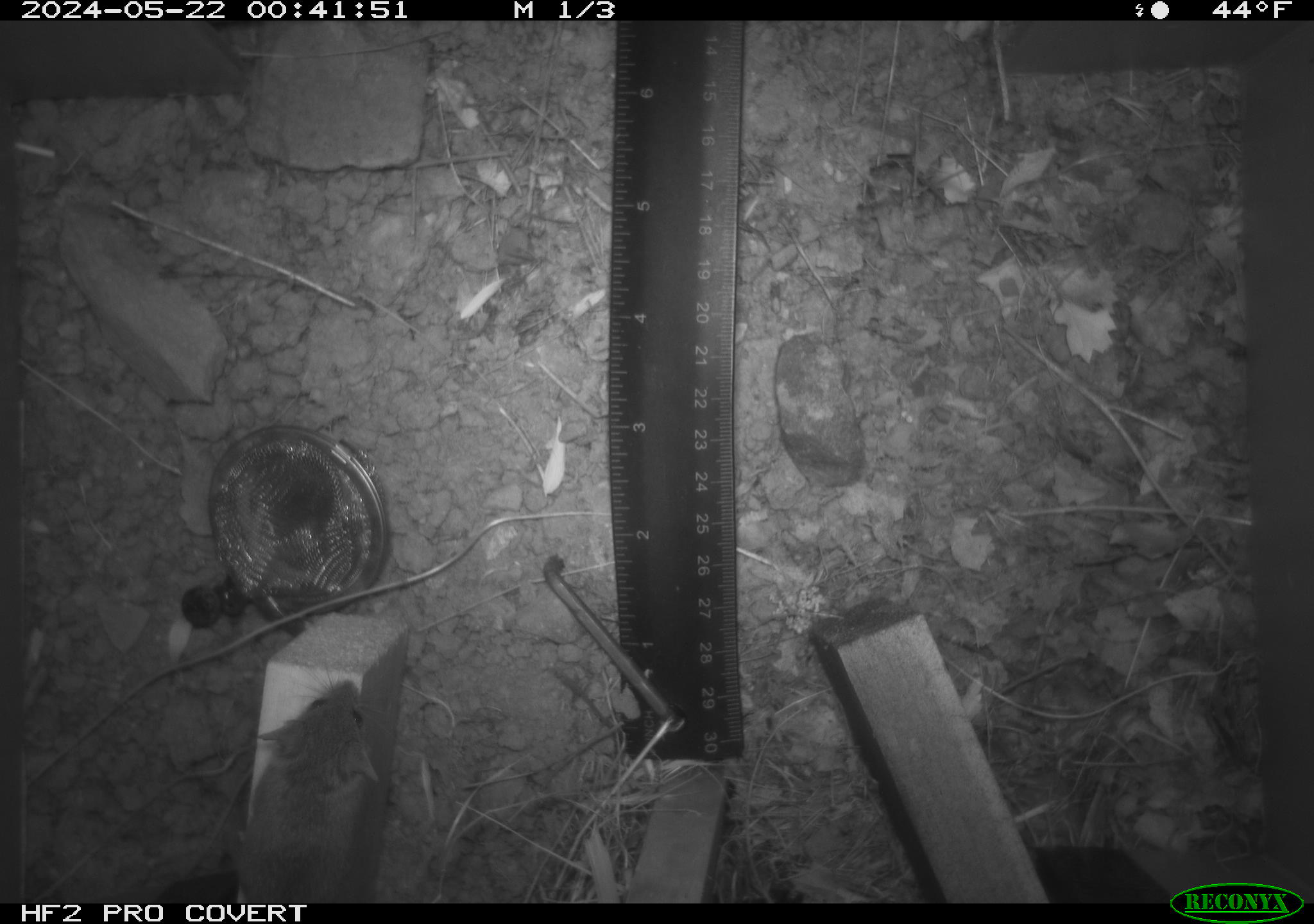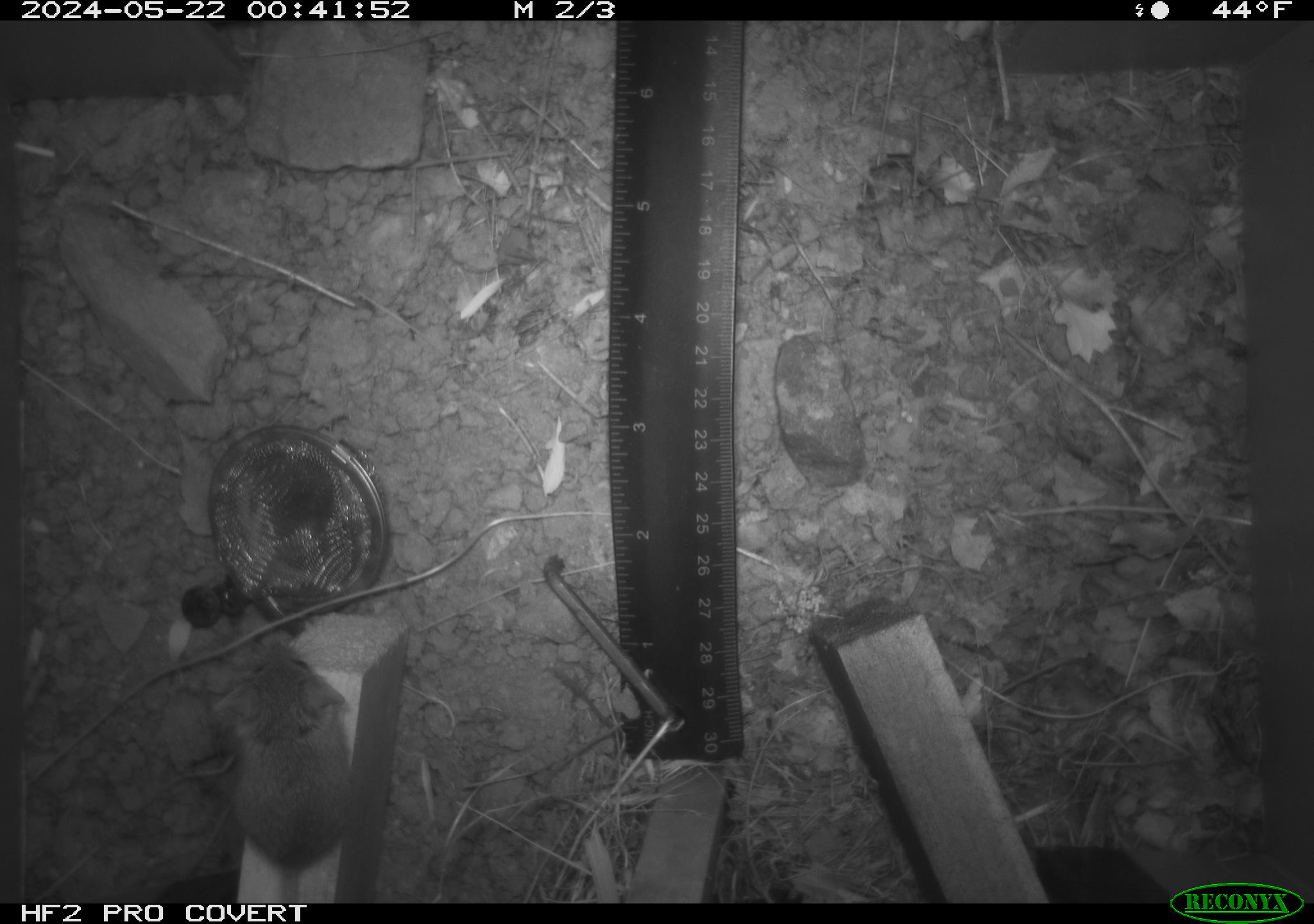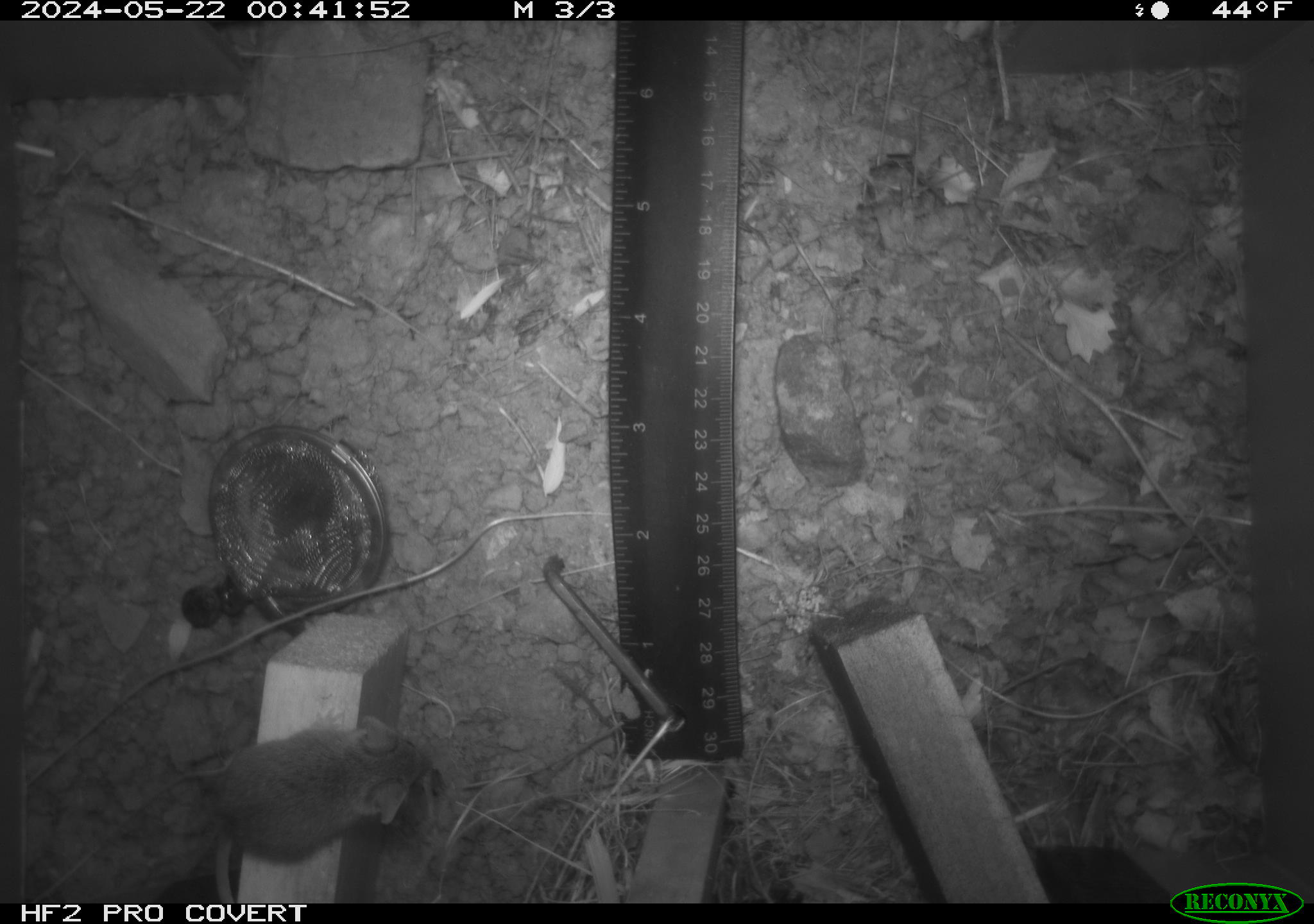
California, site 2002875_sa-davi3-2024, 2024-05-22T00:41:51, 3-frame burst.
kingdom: Animalia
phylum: Chordata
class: Mammalia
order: Rodentia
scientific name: Rodentia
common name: mouse species